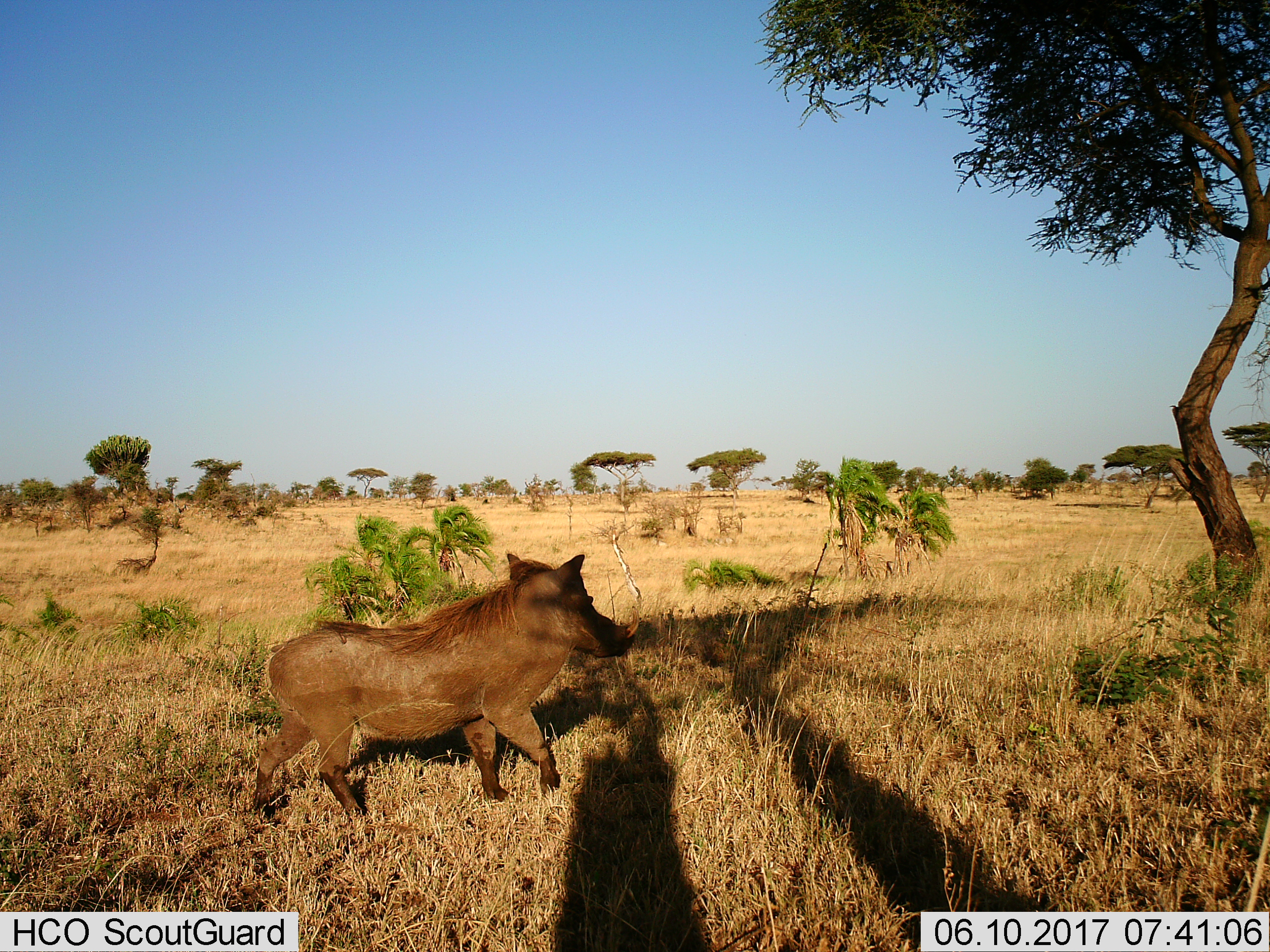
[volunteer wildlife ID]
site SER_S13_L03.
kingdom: Animalia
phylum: Chordata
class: Mammalia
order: Artiodactyla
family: Suidae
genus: Phacochoerus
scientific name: Phacochoerus africanus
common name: warthog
Warthog (Phacochoerus africanus), count 1. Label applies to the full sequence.